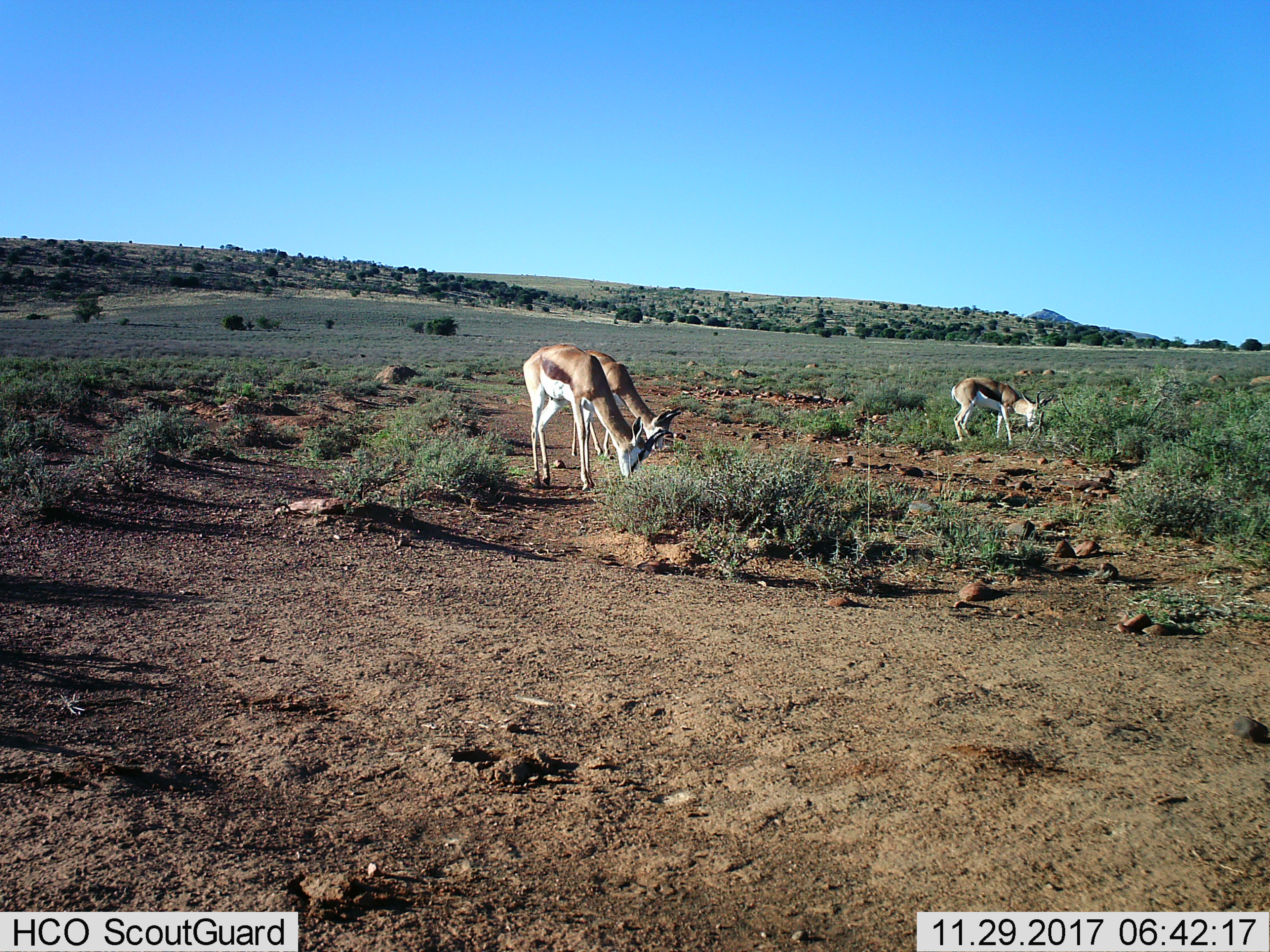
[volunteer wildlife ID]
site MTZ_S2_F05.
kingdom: Animalia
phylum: Chordata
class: Mammalia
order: Artiodactyla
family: Bovidae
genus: Antidorcas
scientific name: Antidorcas marsupialis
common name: springbok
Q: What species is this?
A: Springbok (Antidorcas marsupialis).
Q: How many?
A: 3.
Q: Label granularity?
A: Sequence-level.